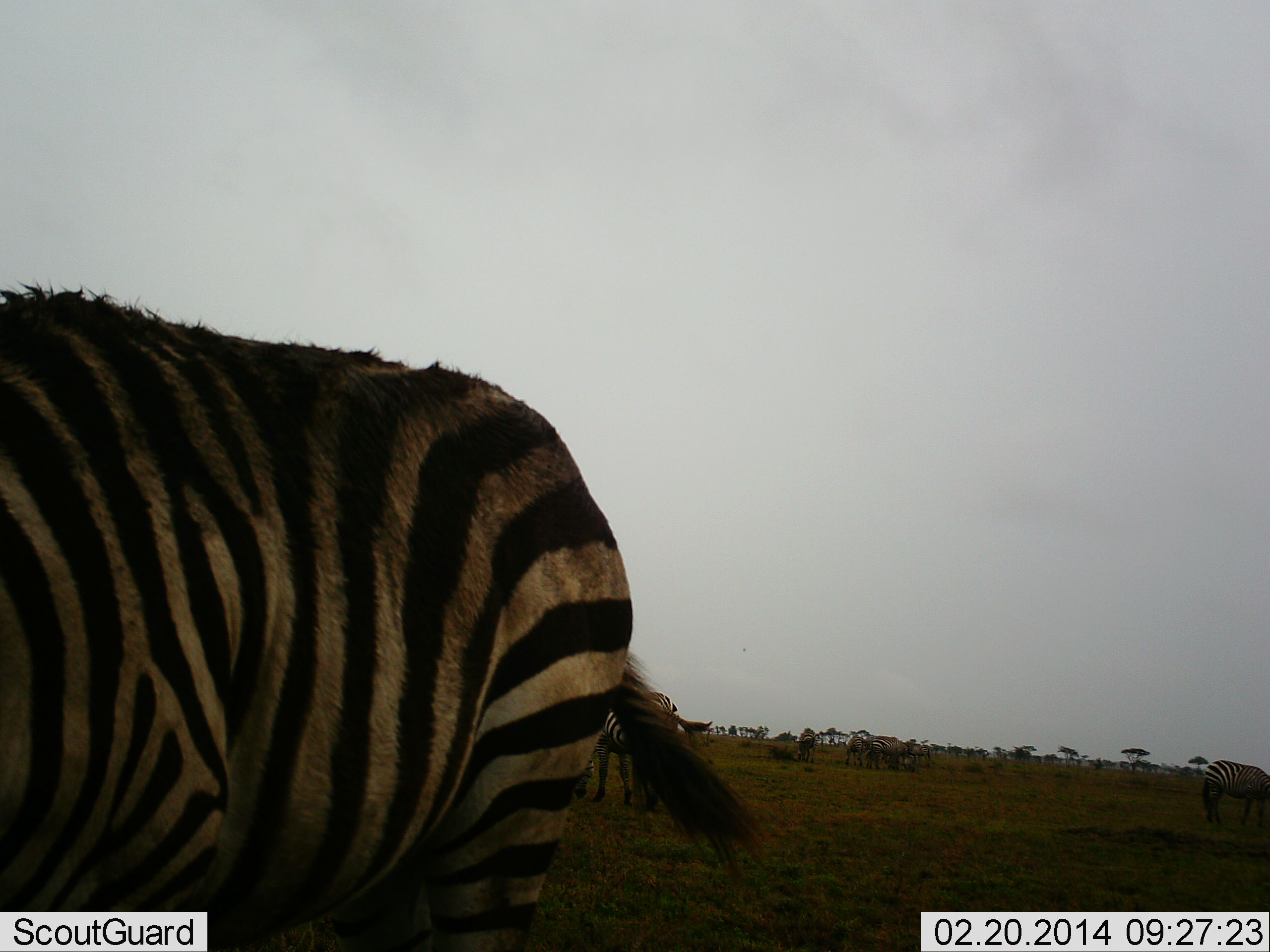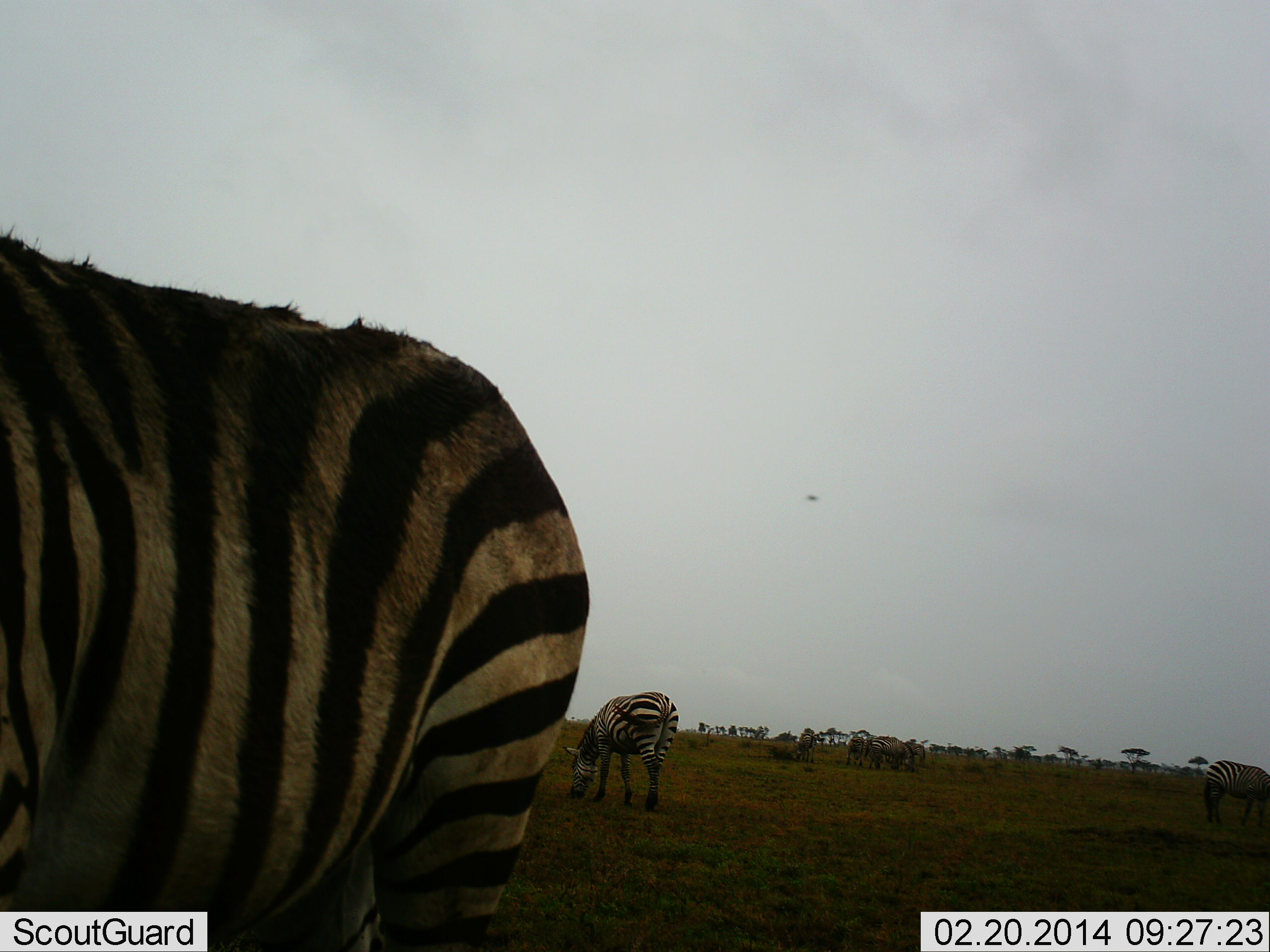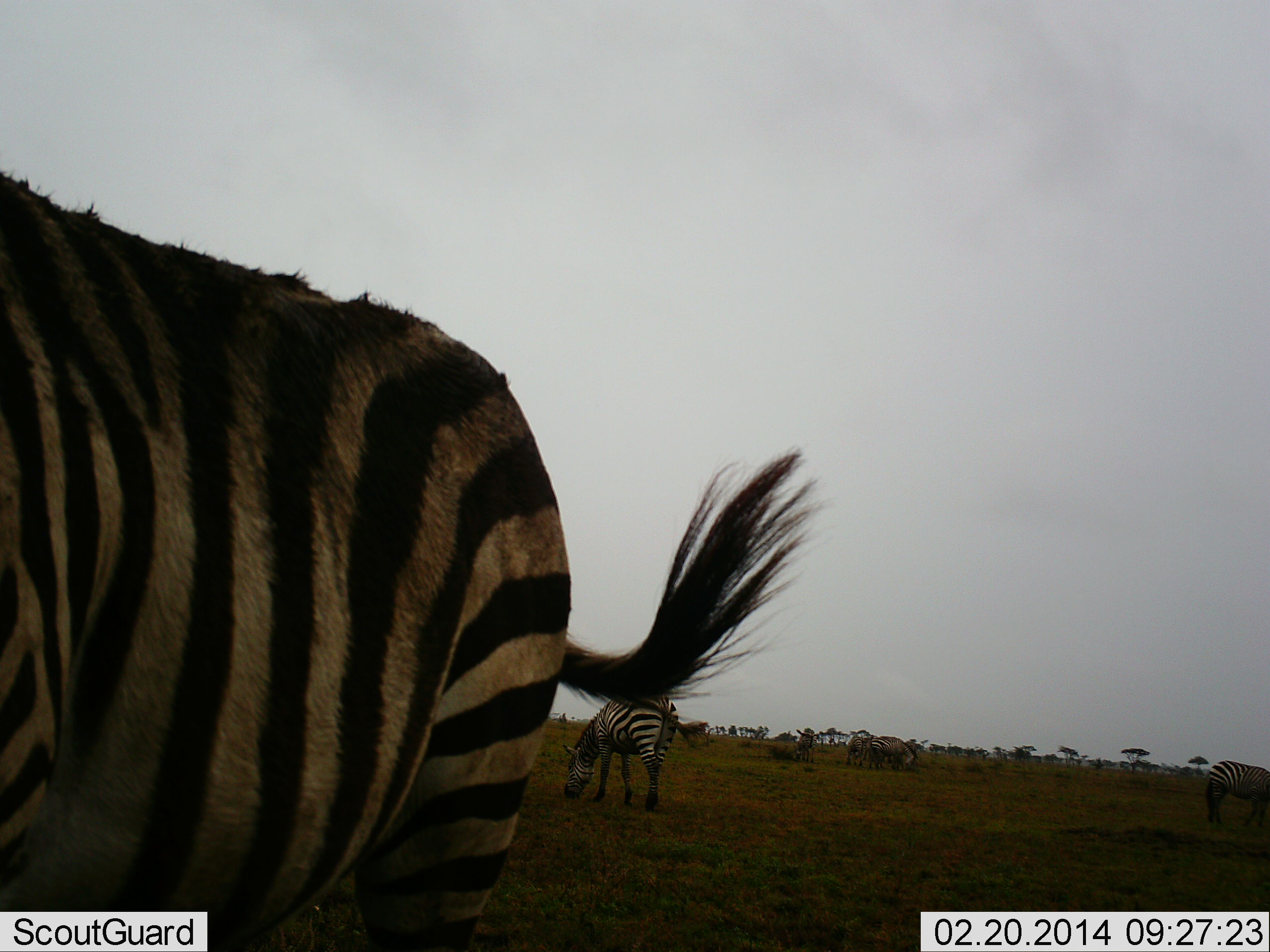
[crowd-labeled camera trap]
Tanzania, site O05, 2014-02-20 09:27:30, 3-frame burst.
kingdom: Animalia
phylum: Chordata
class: Mammalia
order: Perissodactyla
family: Equidae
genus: Equus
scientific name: Equus quagga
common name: plains zebra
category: zebra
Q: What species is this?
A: Zebra (plains zebra) (Equus quagga).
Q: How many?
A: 3.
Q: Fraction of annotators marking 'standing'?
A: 50%.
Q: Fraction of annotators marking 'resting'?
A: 3%.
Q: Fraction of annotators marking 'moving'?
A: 6%.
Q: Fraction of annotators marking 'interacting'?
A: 8%.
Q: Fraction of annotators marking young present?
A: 0%.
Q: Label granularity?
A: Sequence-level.